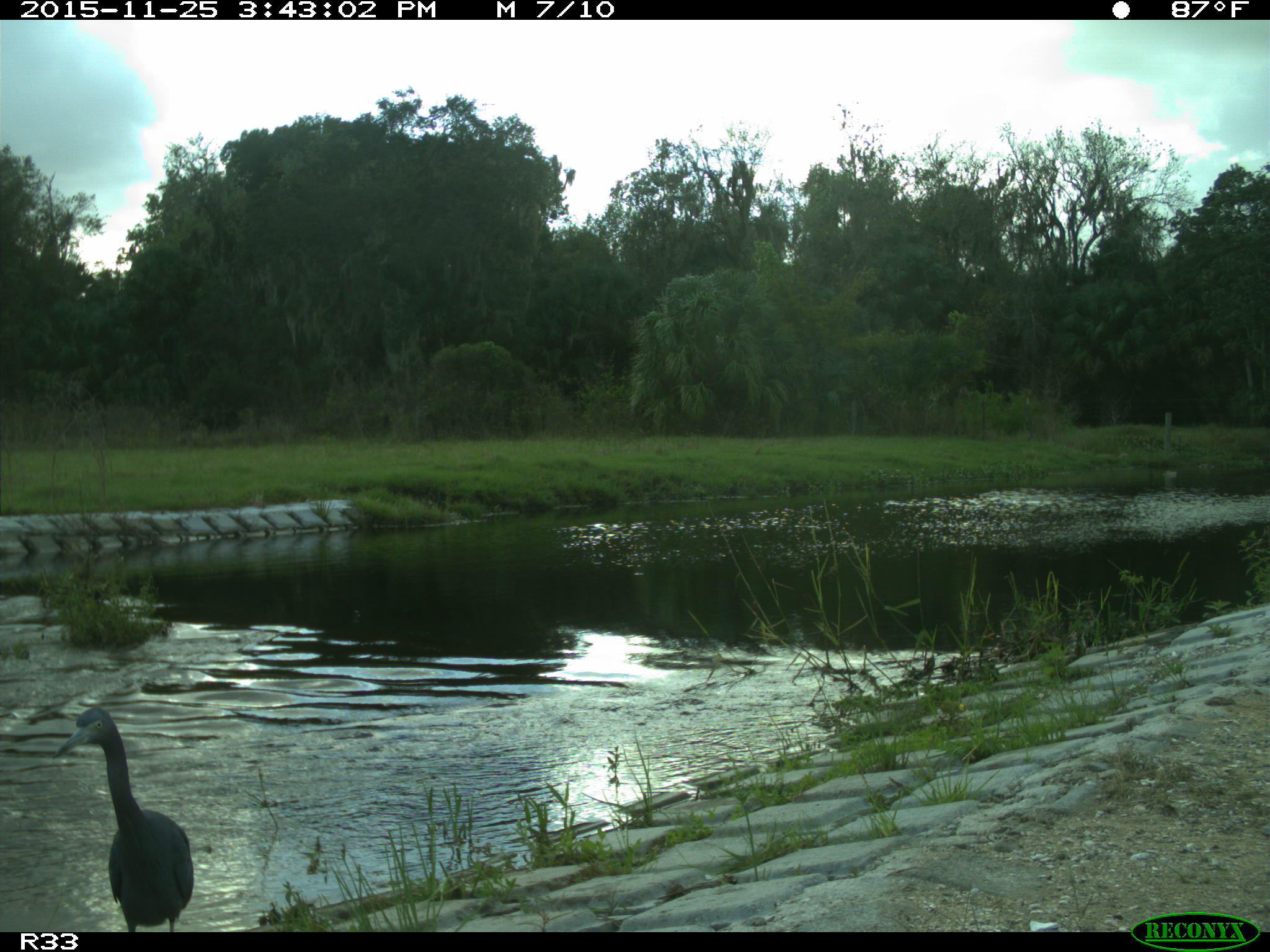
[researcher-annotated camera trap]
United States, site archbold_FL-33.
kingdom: Animalia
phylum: Chordata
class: Aves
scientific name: Aves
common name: birds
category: unidentified bird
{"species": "unidentified bird (birds) (Aves)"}